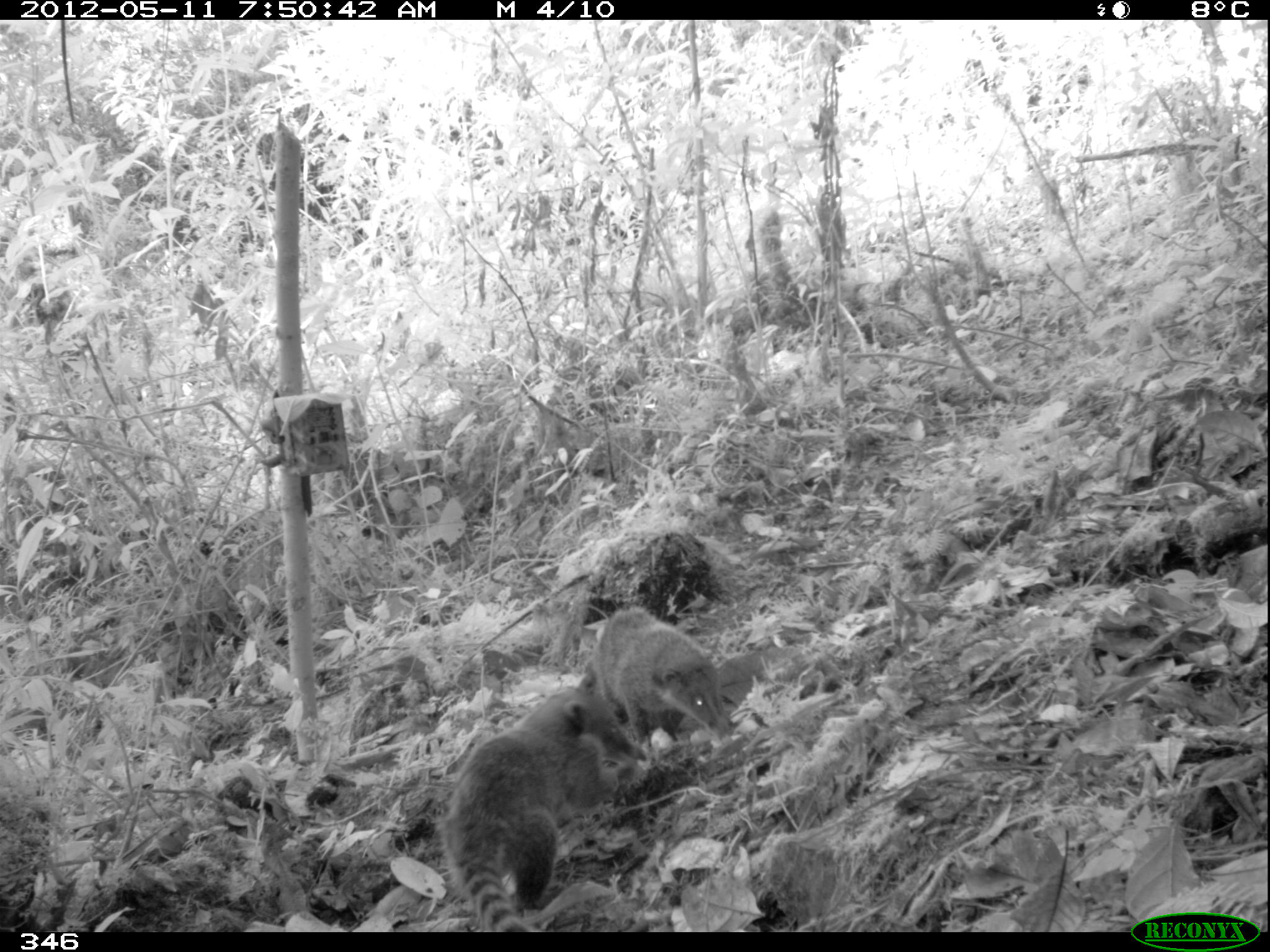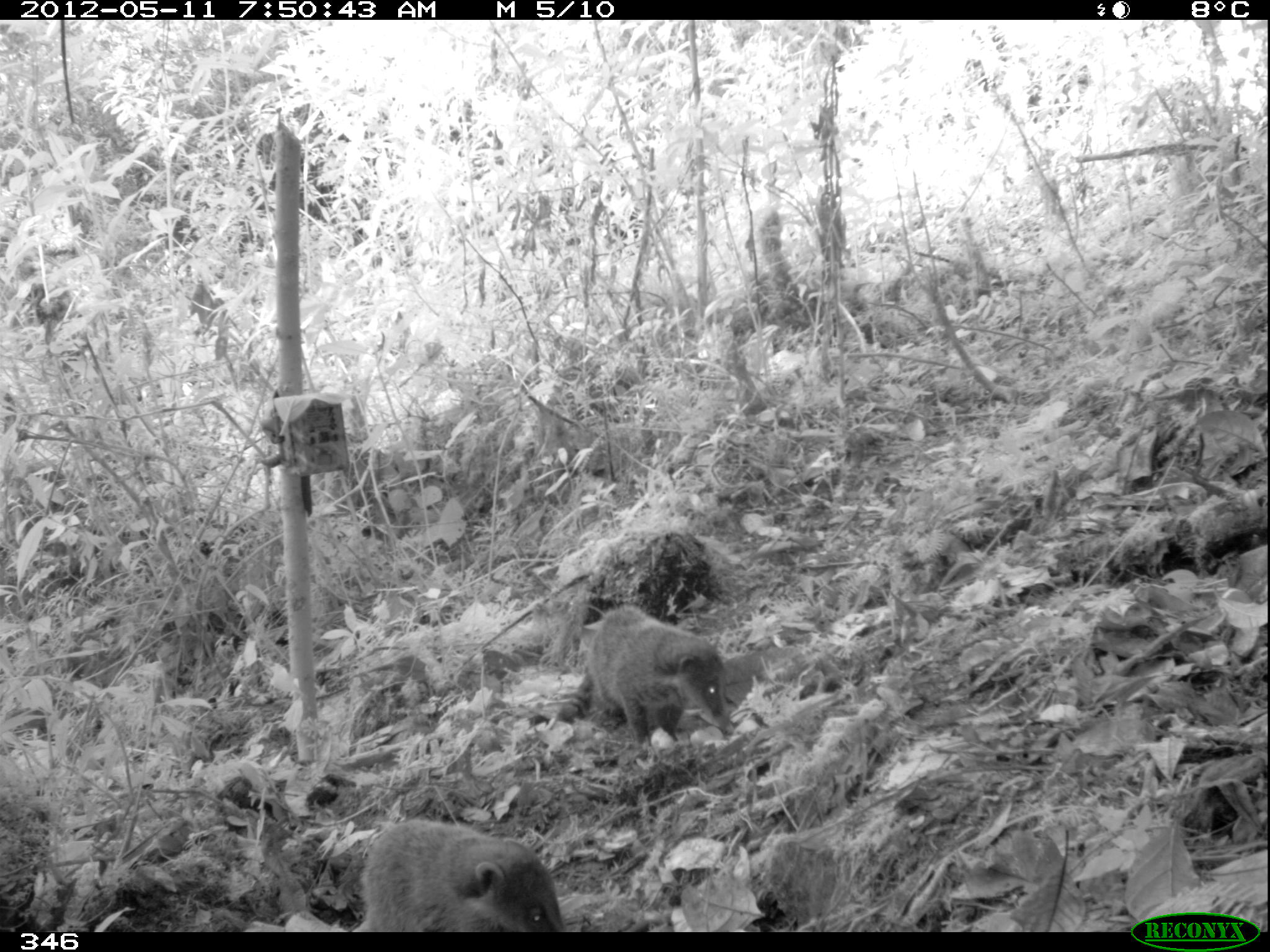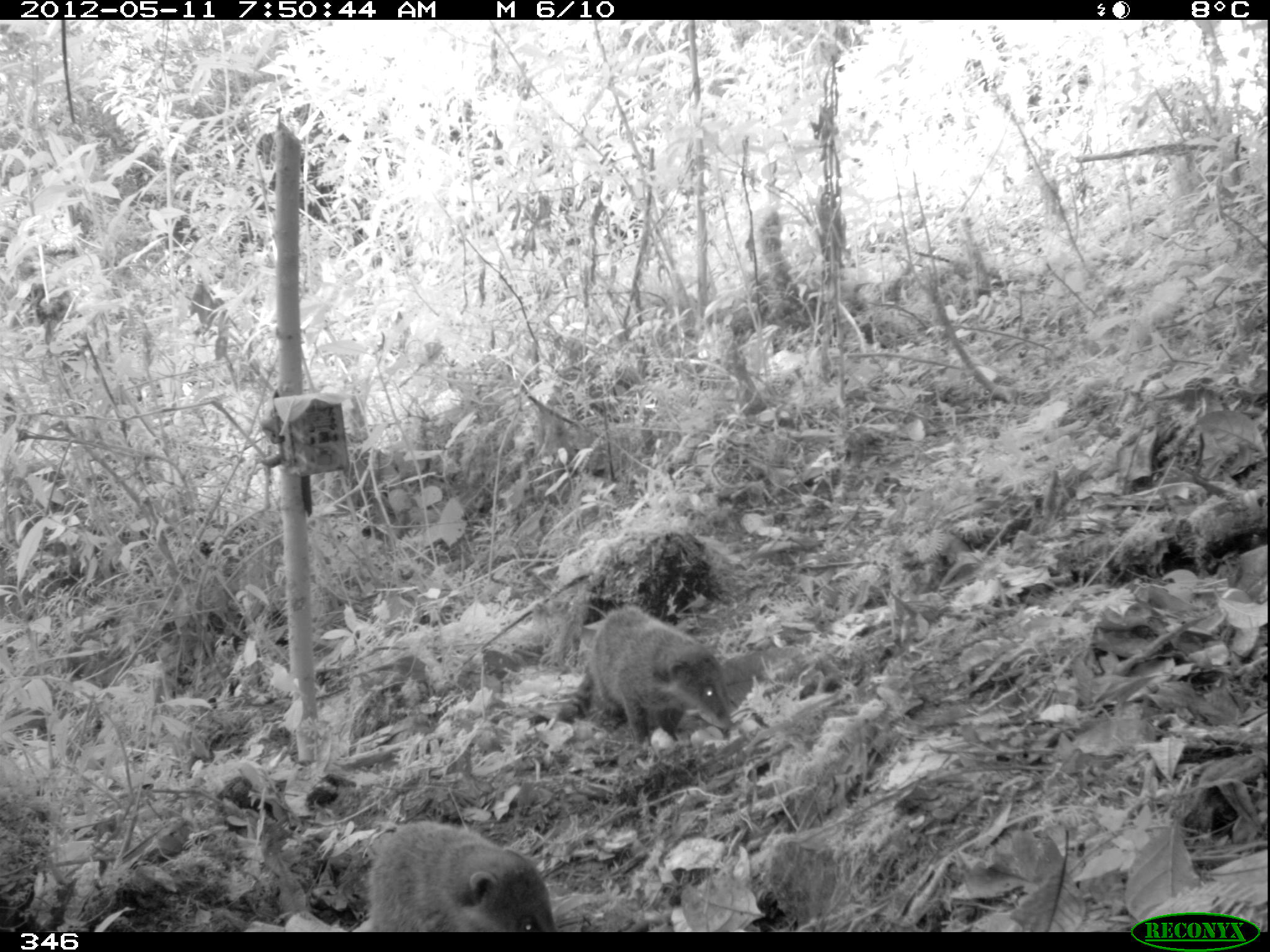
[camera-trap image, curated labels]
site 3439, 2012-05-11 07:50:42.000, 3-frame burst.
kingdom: Animalia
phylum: Chordata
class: Mammalia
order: Carnivora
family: Procyonidae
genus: Nasua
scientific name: Nasua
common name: coatis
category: unknown coati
Unknown coati (coatis) (Nasua).